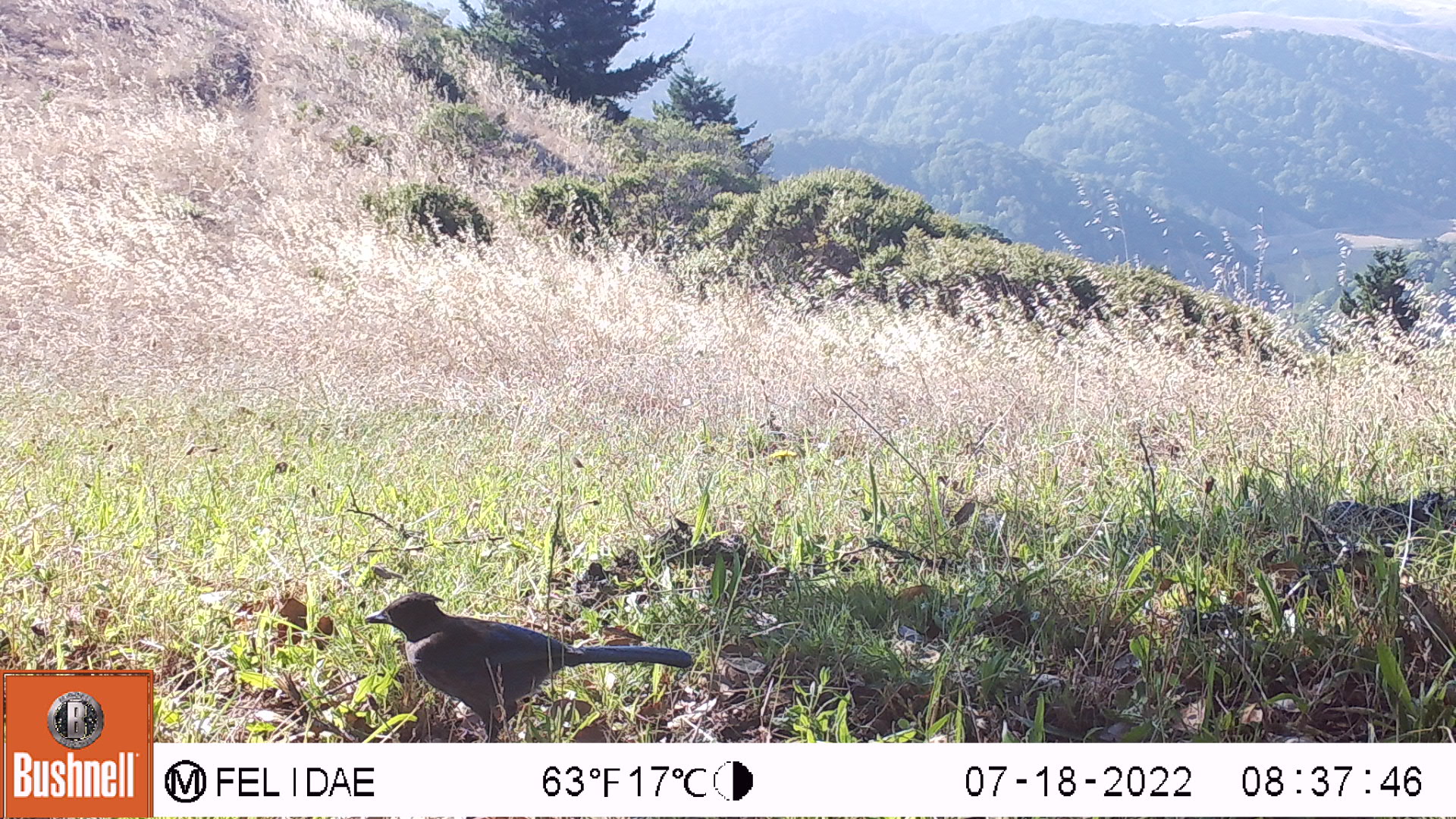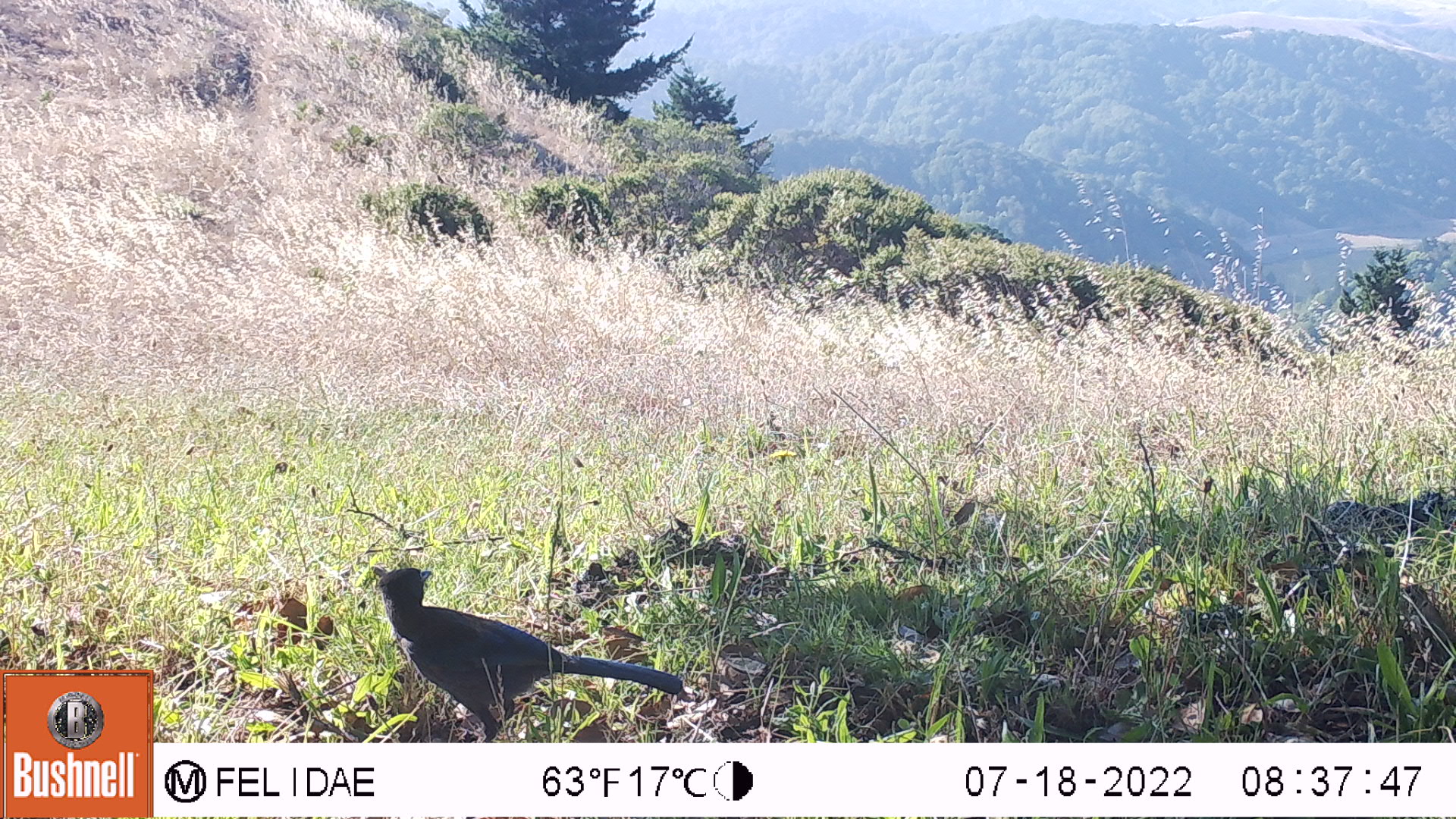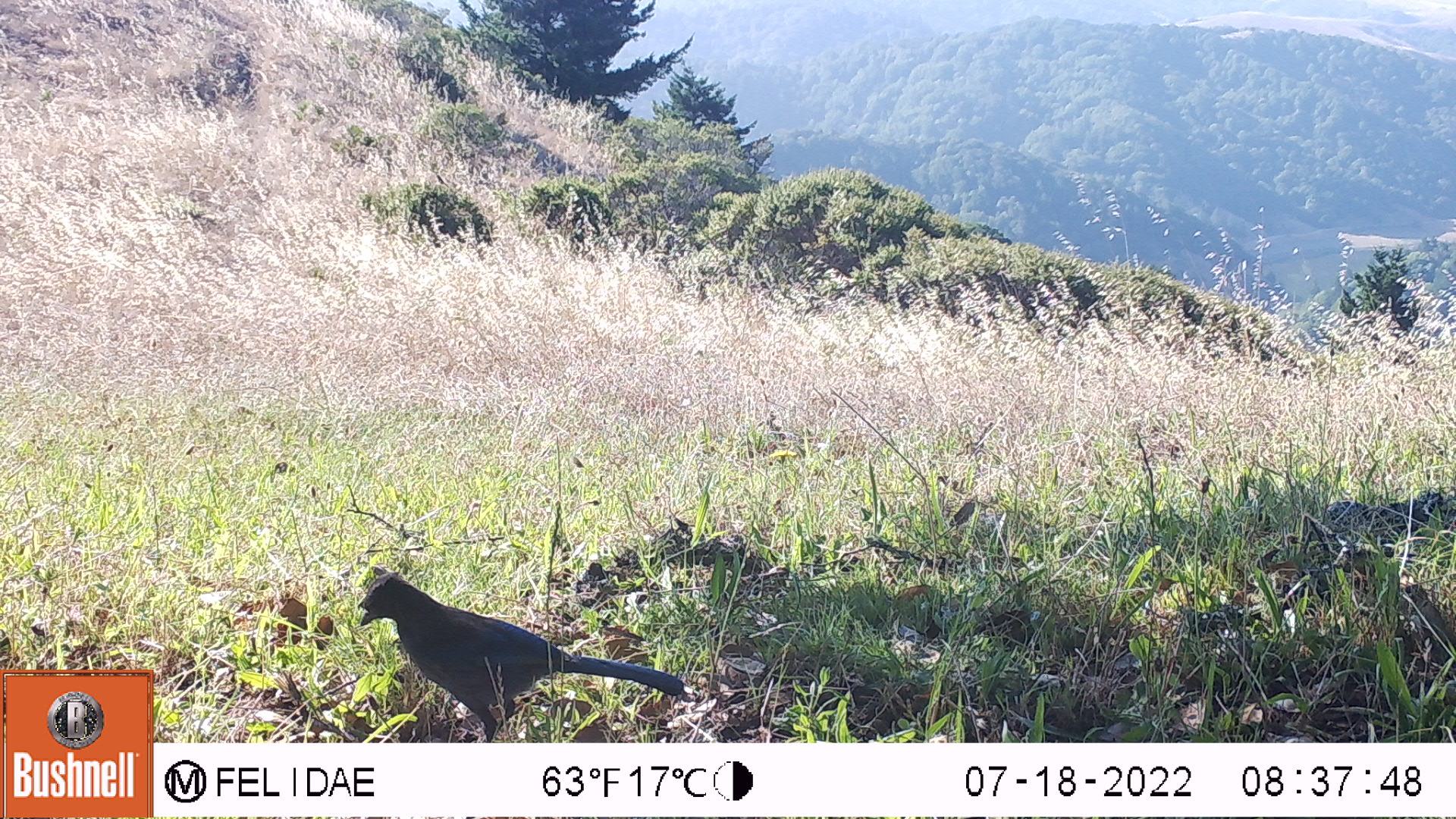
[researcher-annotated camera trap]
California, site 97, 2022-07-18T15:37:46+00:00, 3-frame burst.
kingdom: Animalia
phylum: Chordata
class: Aves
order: Passeriformes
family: Corvidae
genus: Aphelocoma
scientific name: Aphelocoma californica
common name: california scrub jay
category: western scrub-jay